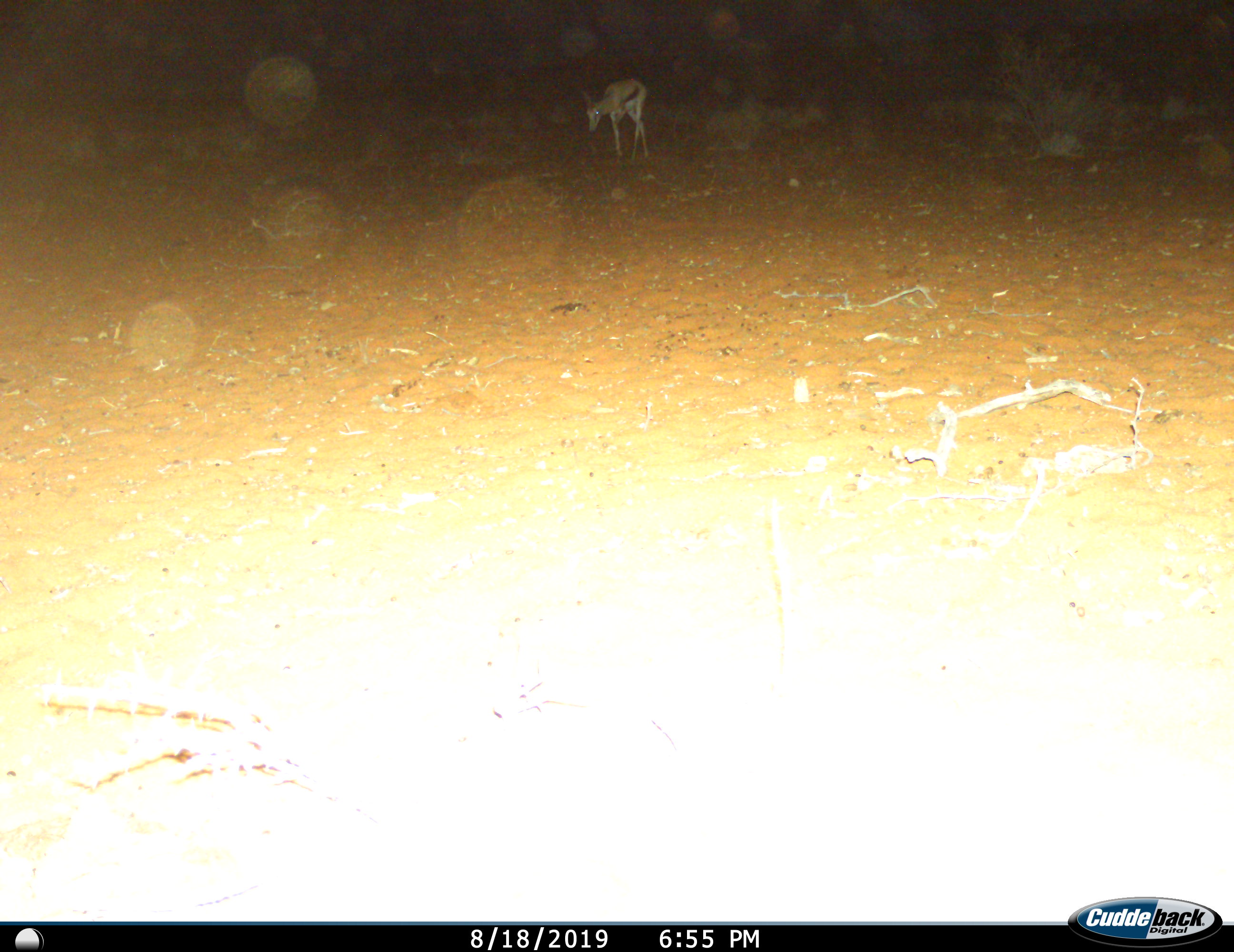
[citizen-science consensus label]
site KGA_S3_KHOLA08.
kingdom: Animalia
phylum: Chordata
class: Mammalia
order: Artiodactyla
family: Bovidae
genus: Antidorcas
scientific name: Antidorcas marsupialis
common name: springbok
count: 1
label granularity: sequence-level